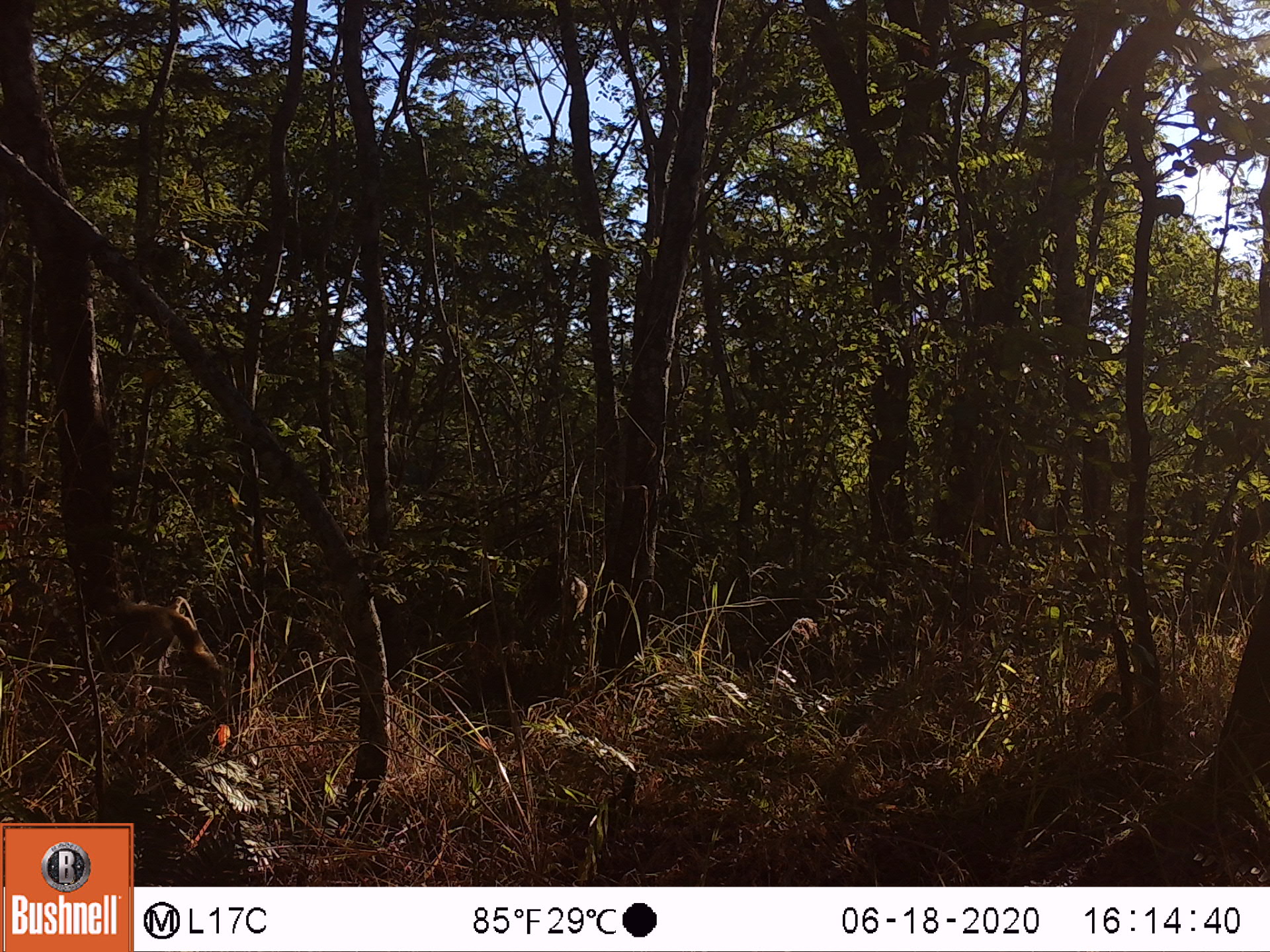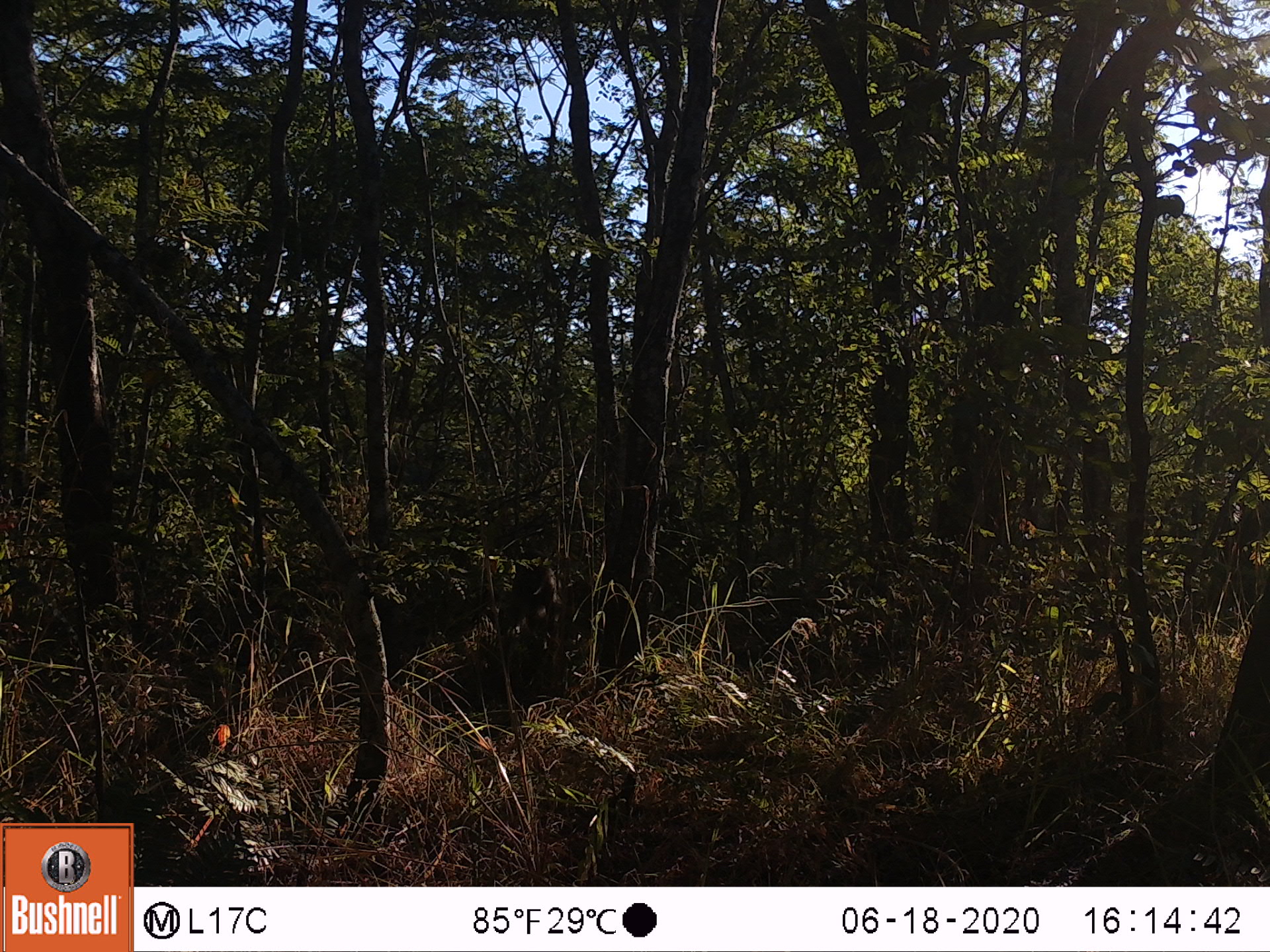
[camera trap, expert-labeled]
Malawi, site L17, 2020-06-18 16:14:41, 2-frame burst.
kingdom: Animalia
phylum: Chordata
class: Mammalia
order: Primates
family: Cercopithecidae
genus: Papio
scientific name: Papio cynocephalus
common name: yellow baboon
Yellow baboon (Papio cynocephalus), count 1.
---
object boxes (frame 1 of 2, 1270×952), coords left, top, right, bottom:
yellow baboon: 79, 582, 222, 686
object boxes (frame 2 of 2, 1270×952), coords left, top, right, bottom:
yellow baboon: 499, 557, 600, 683